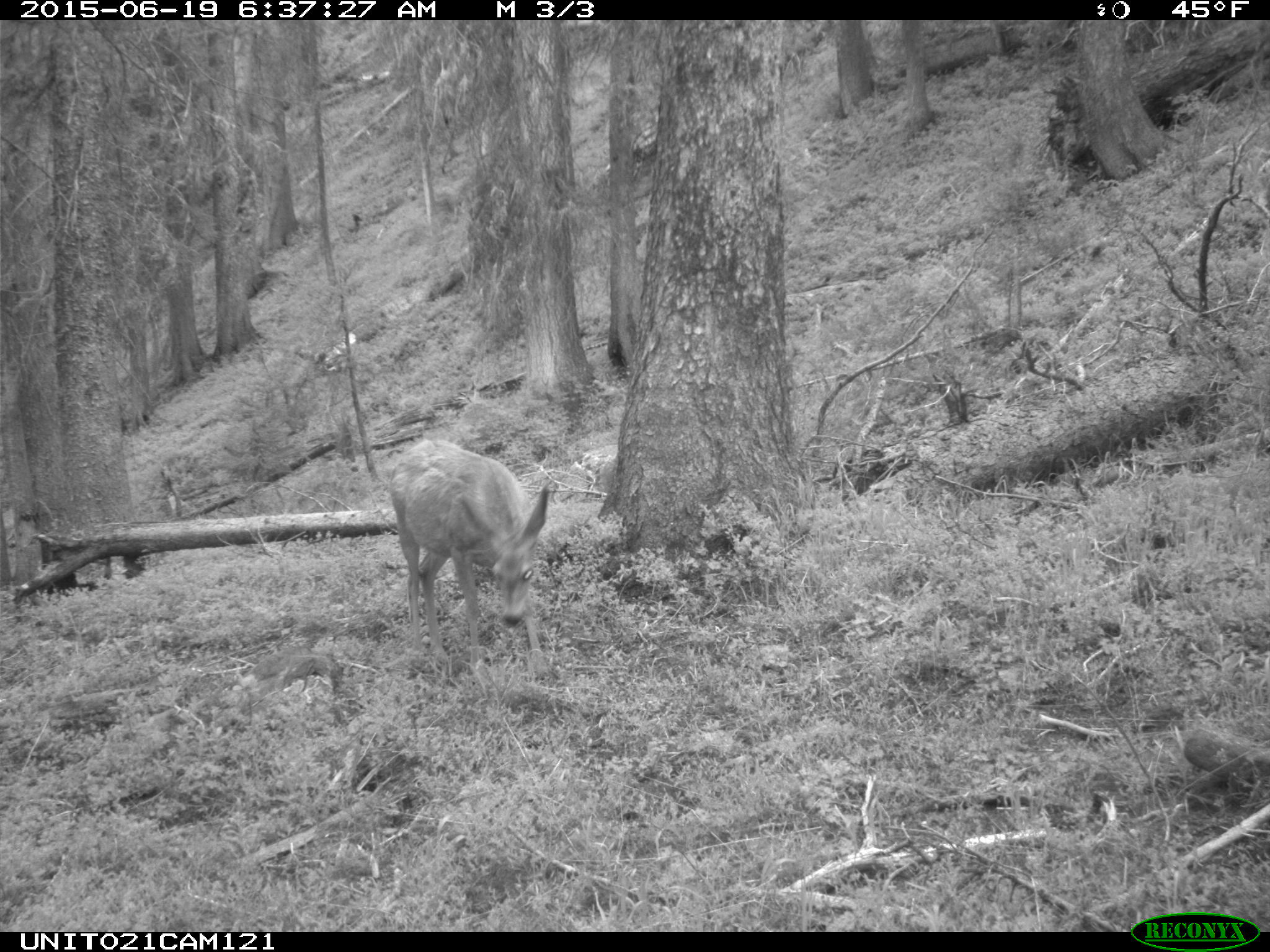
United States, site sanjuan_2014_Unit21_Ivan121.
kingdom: Animalia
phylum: Chordata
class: Mammalia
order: Artiodactyla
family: Cervidae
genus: Odocoileus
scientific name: Odocoileus hemionus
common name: mule deer